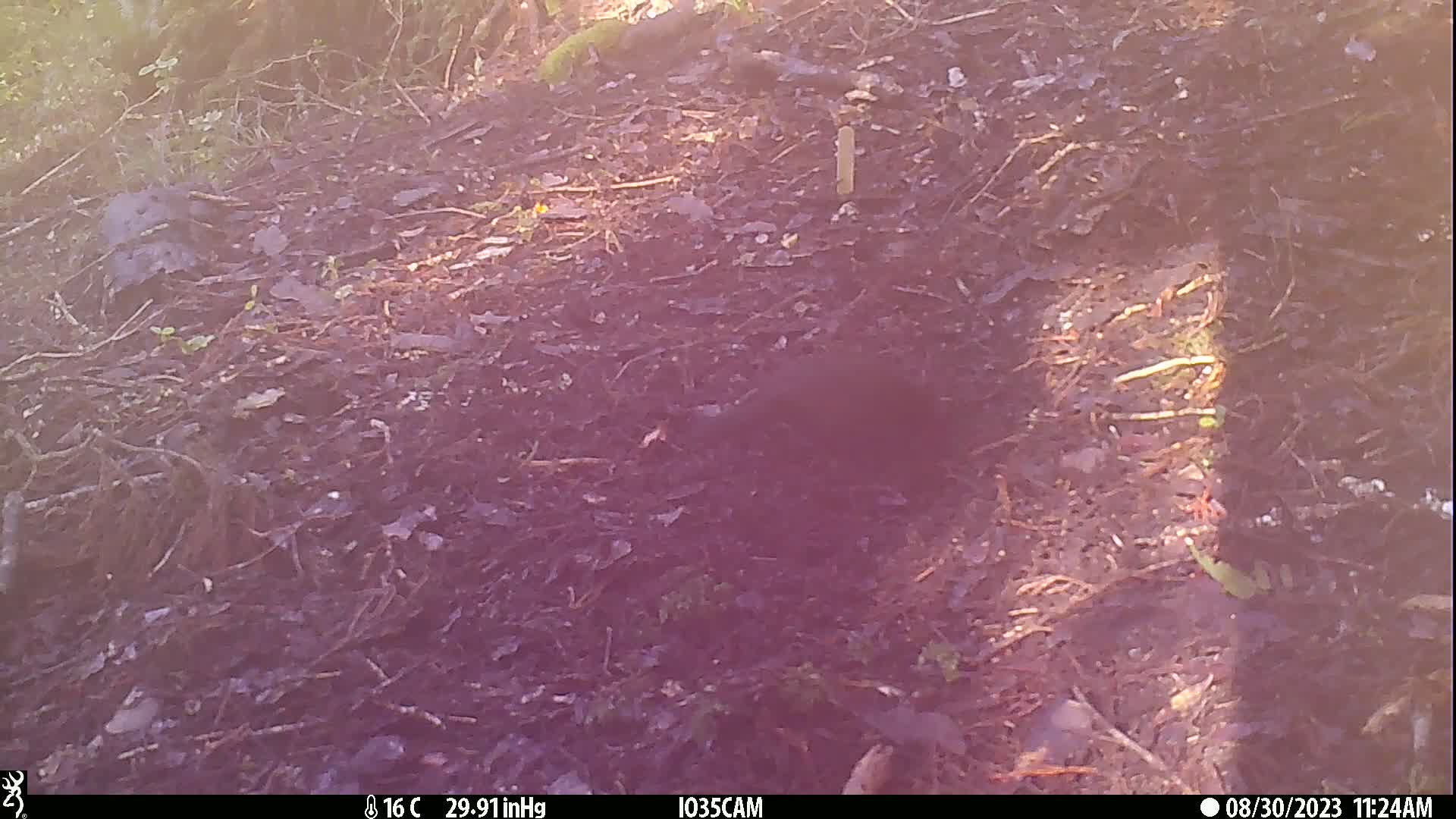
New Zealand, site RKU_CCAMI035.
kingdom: Animalia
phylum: Chordata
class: Aves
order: Passeriformes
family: Turdidae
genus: Turdus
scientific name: Turdus merula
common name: eurasian blackbird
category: blackbird